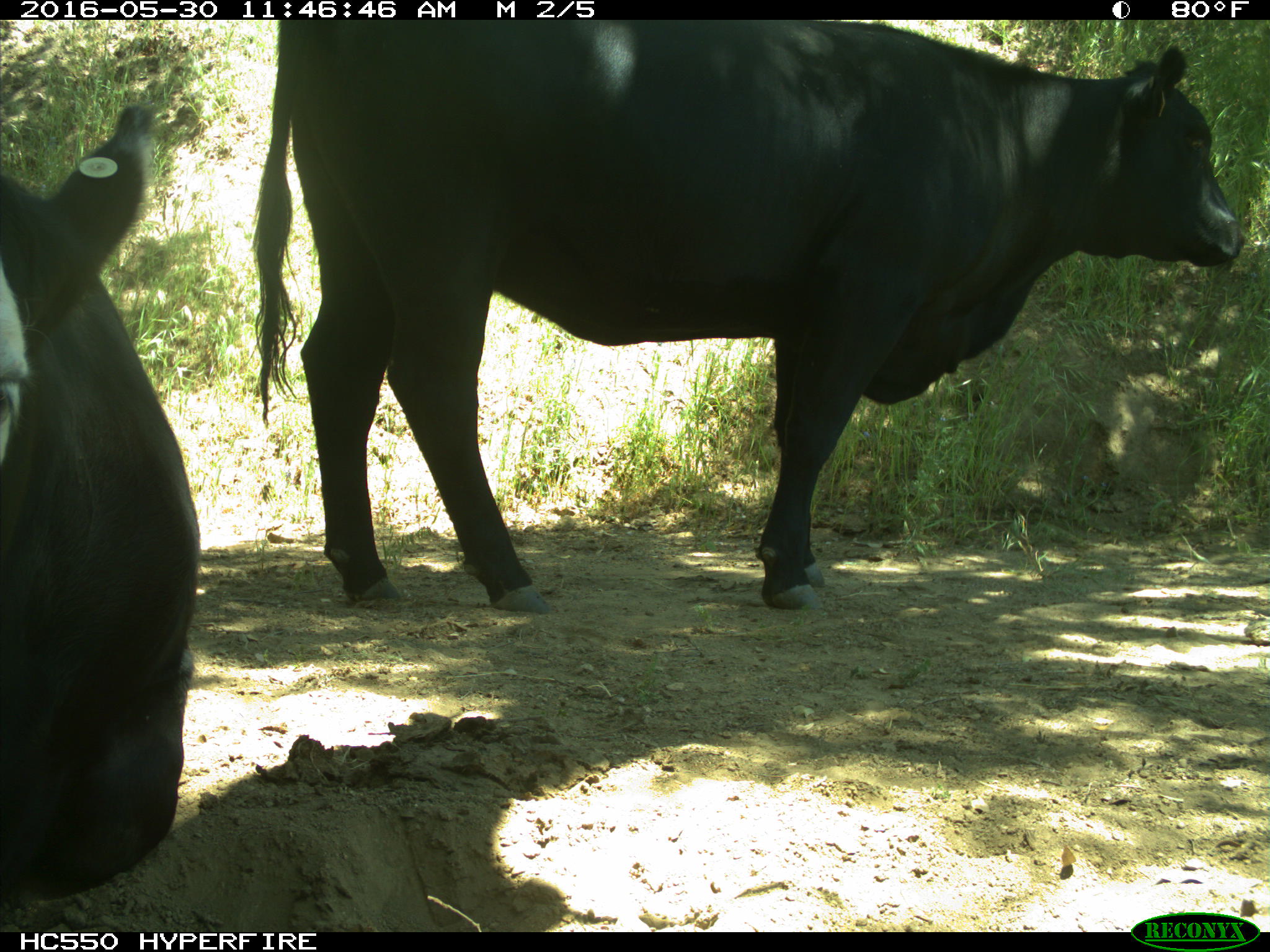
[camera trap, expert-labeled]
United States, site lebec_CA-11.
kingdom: Animalia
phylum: Chordata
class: Mammalia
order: Artiodactyla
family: Bovidae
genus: Bos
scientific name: Bos taurus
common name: domestic cow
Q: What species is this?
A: Bos taurus (domestic cow).